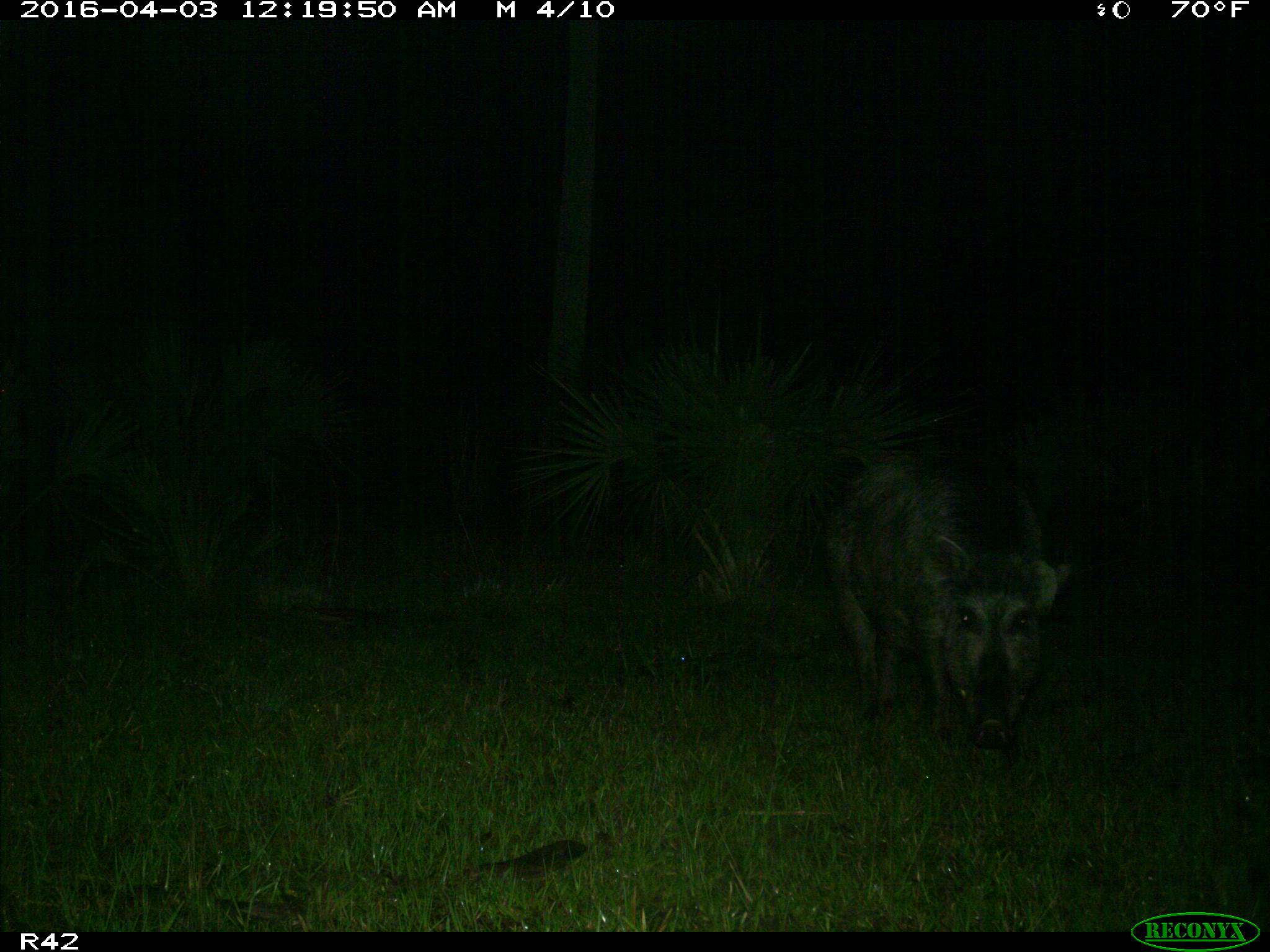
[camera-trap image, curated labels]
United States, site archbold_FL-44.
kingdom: Animalia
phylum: Chordata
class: Mammalia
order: Artiodactyla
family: Suidae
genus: Sus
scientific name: Sus scrofa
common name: wild boar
Sus scrofa (wild boar).